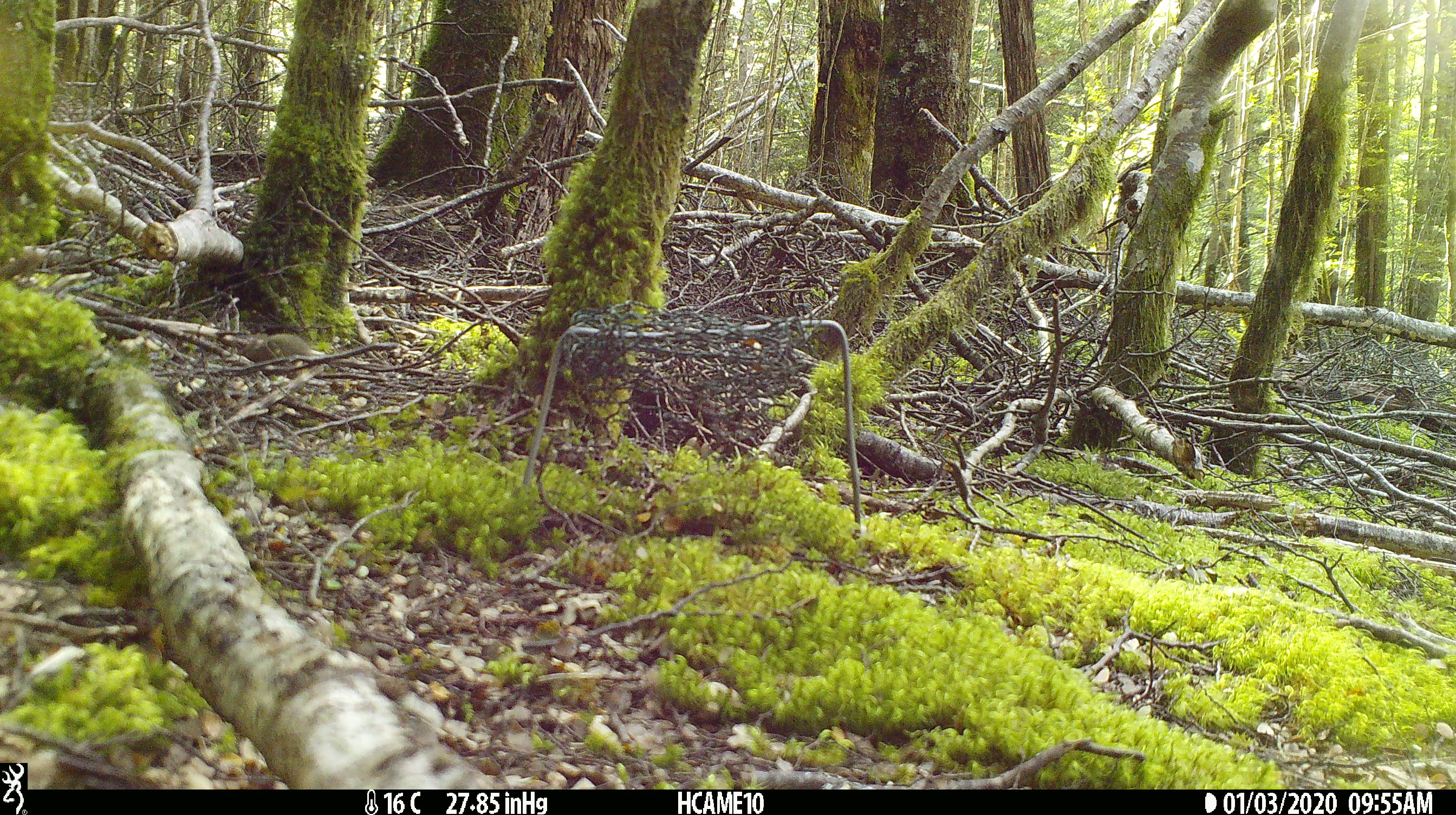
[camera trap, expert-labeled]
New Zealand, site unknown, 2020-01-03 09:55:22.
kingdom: Animalia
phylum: Chordata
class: Mammalia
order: Rodentia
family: Muridae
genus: Mus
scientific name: Mus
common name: mouse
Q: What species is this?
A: Mouse (Mus).